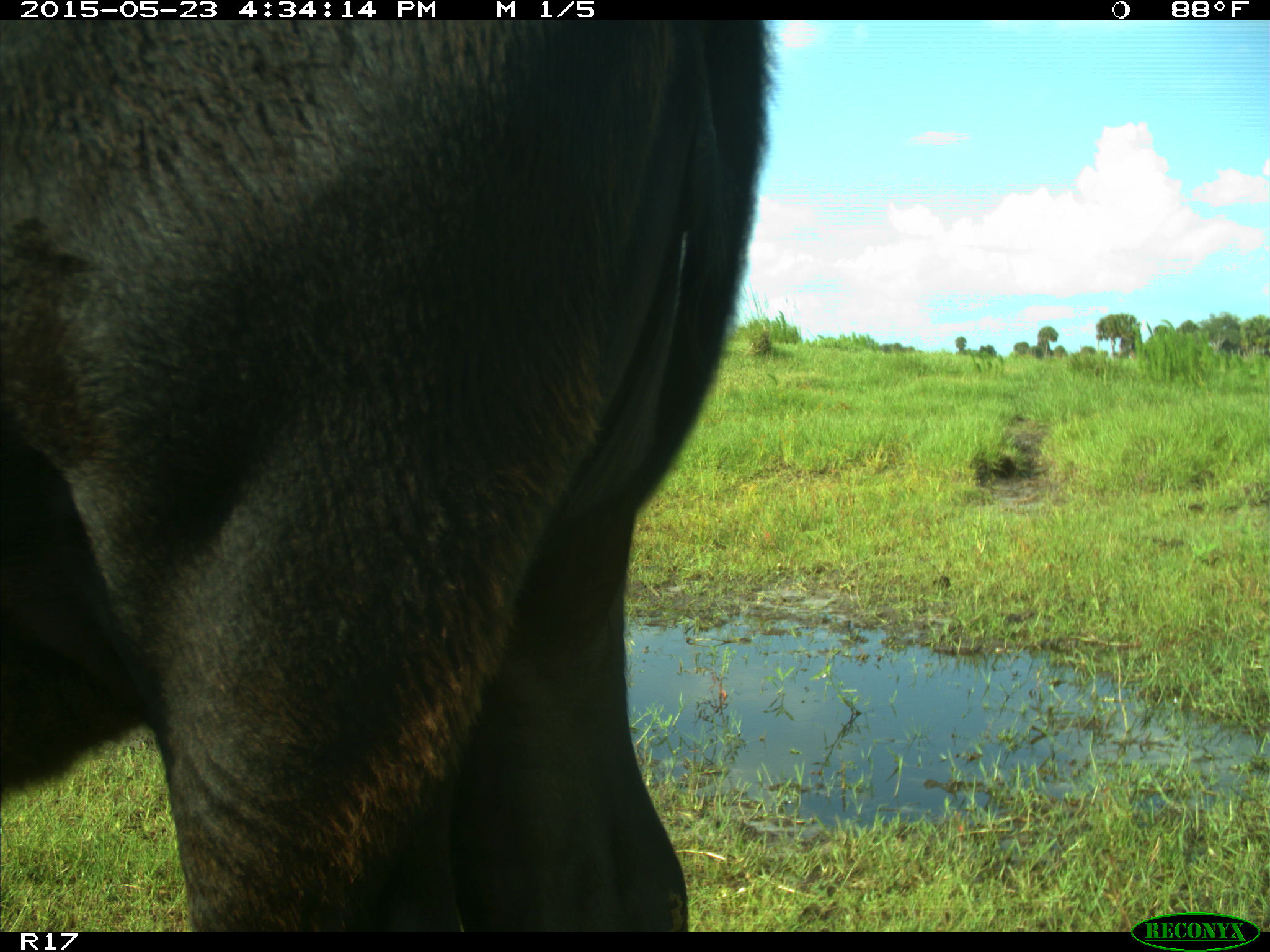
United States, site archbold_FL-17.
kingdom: Animalia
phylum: Chordata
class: Mammalia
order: Artiodactyla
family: Bovidae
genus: Bos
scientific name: Bos taurus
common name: domestic cow